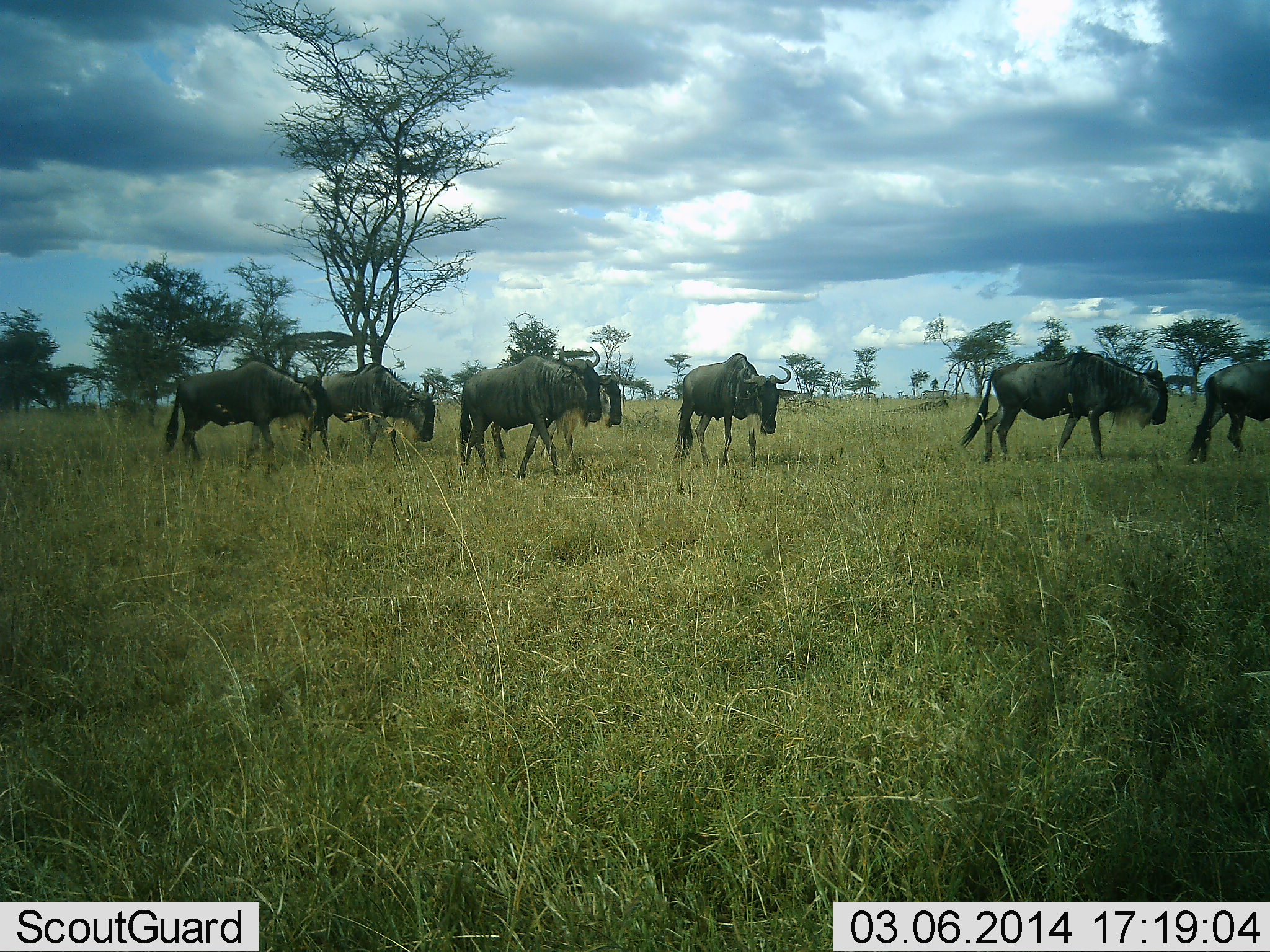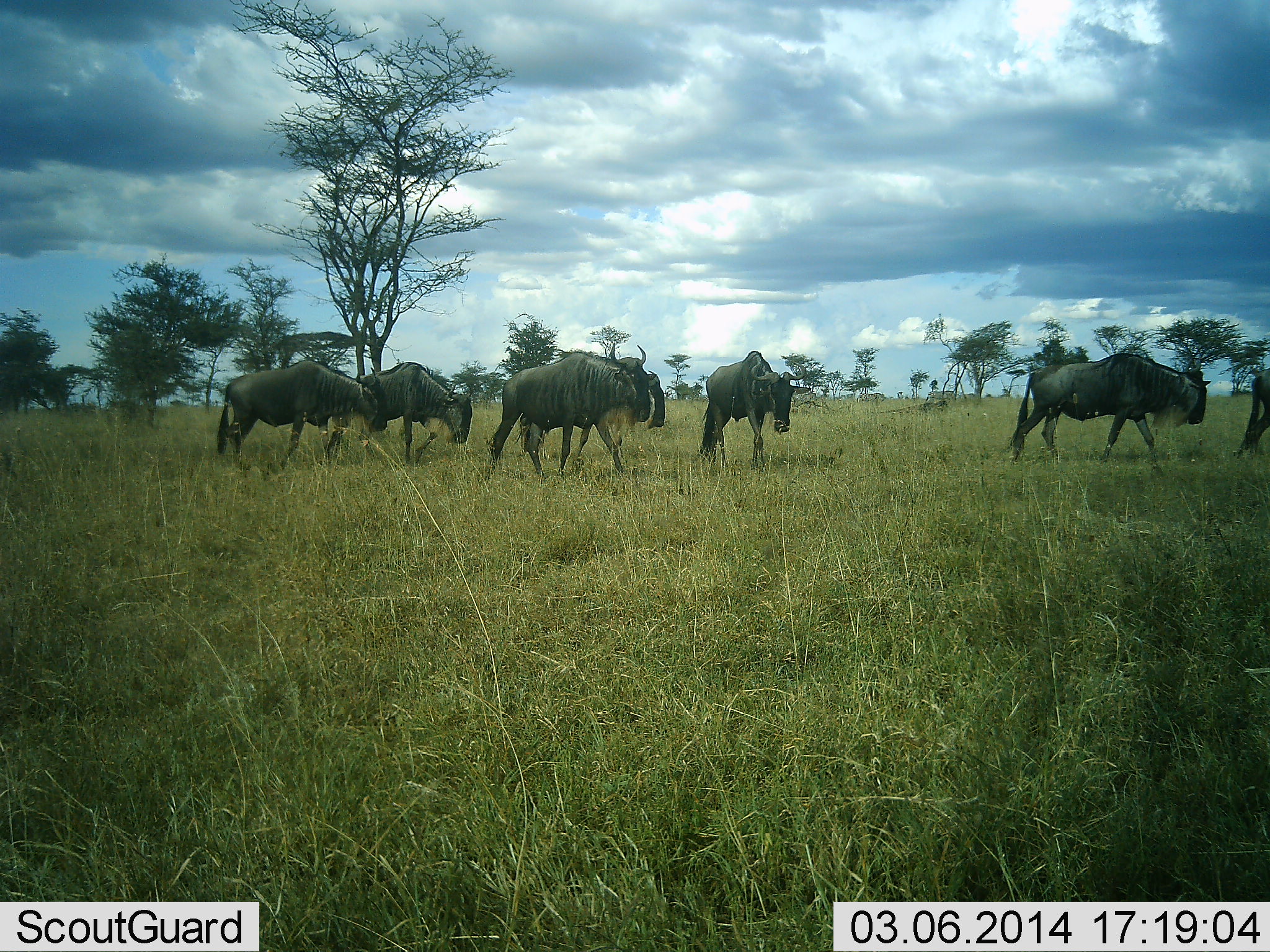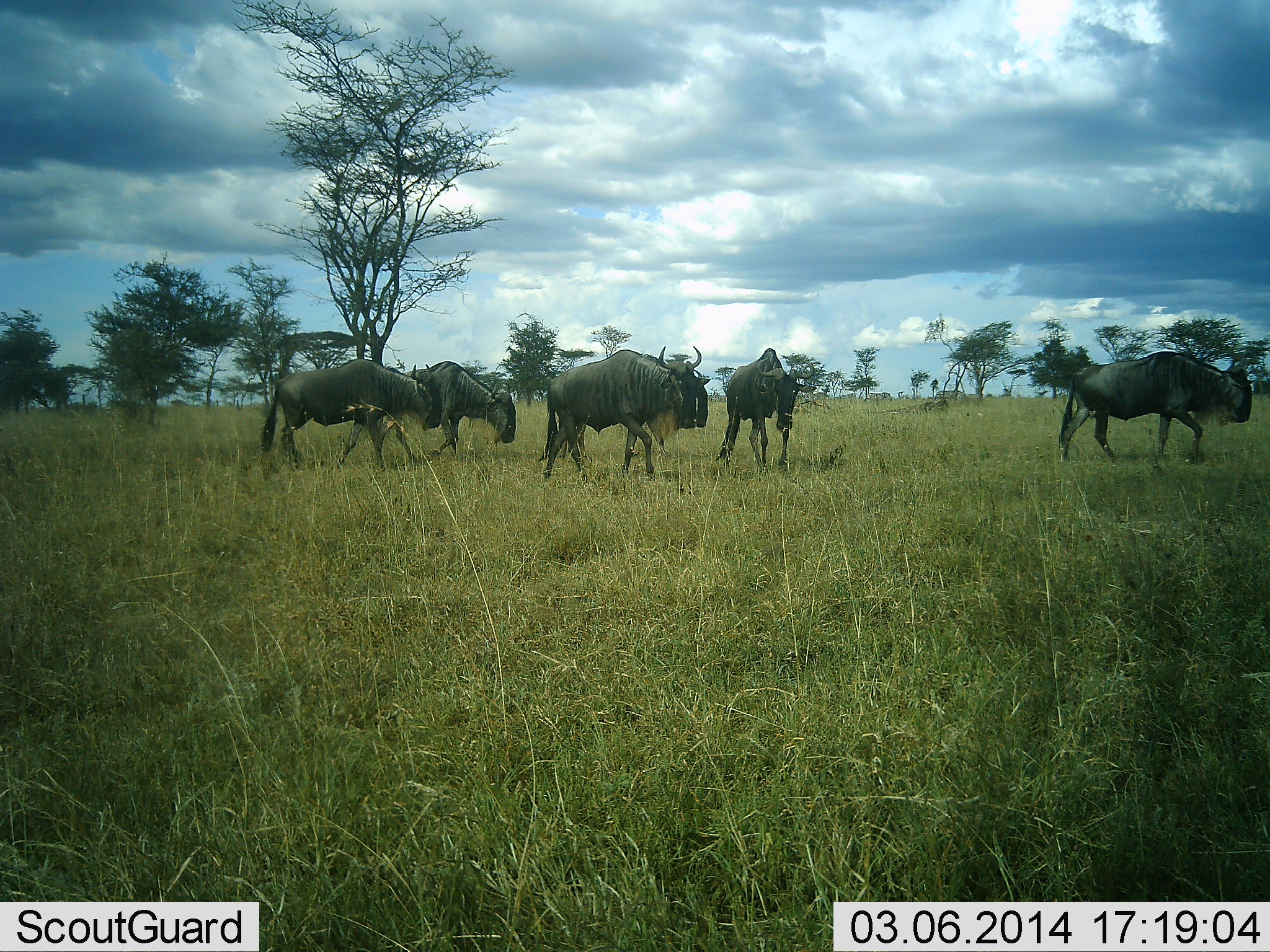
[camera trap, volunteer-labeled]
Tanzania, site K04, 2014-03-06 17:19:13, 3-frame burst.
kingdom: Animalia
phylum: Chordata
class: Mammalia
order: Artiodactyla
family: Bovidae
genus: Connochaetes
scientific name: Connochaetes taurinus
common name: blue wildebeest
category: wildebeest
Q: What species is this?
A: Wildebeest (blue wildebeest) (Connochaetes taurinus).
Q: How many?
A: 7.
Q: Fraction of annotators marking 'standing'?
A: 0%.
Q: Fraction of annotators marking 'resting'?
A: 0%.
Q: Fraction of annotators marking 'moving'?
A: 100%.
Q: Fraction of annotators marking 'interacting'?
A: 0%.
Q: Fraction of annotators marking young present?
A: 0%.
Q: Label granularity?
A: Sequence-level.